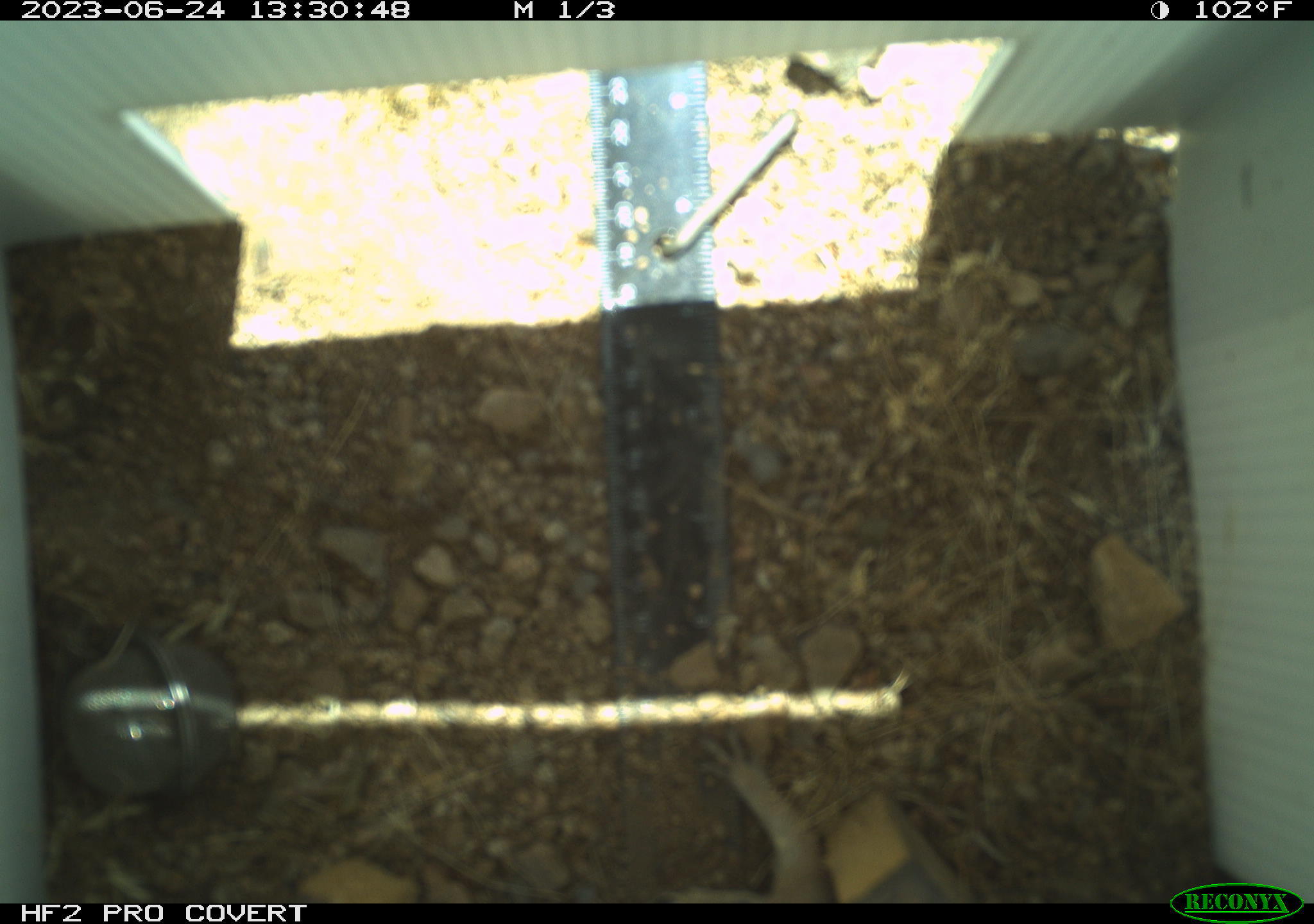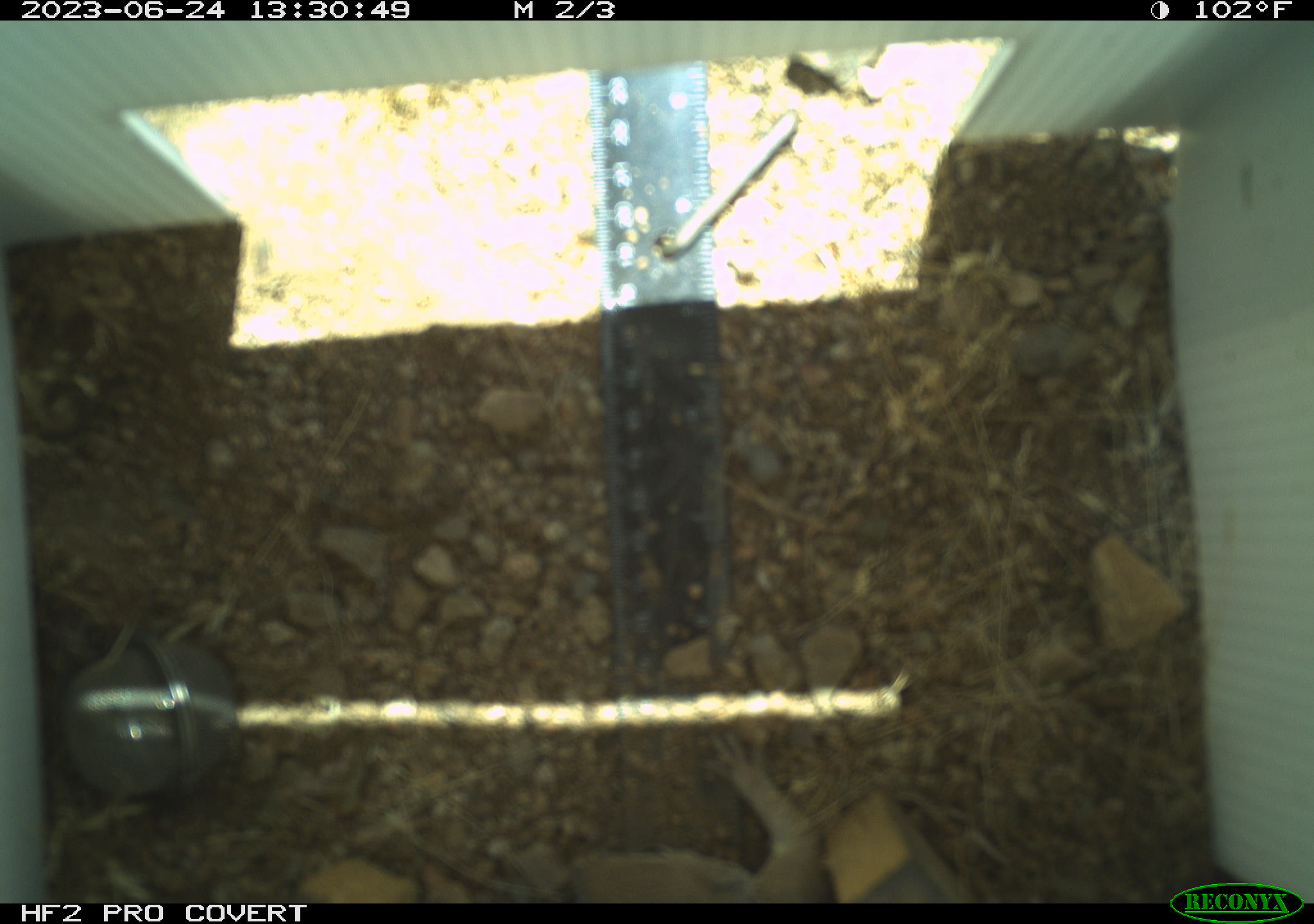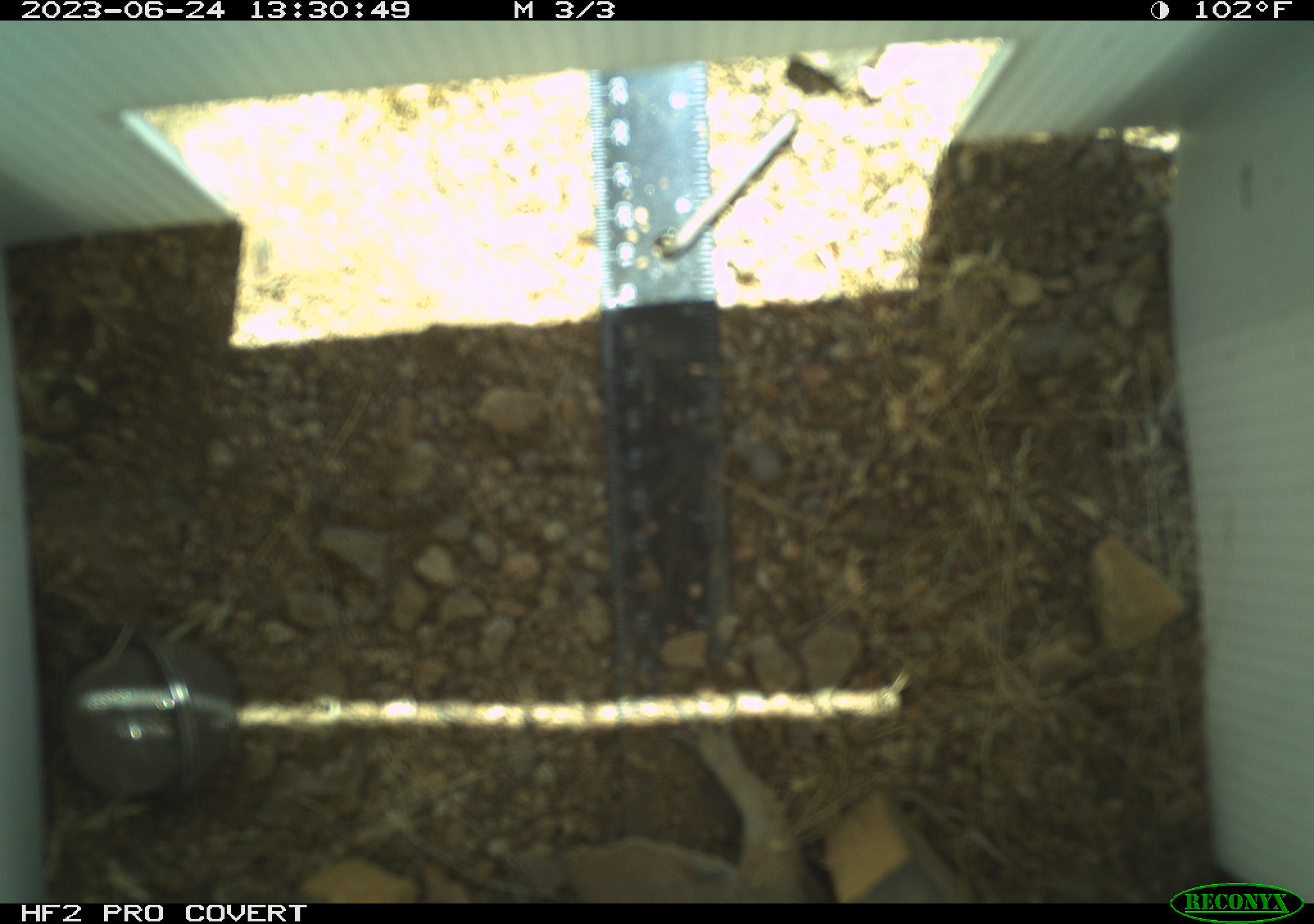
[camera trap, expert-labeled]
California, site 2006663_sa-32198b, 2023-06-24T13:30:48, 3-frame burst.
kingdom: Animalia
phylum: Chordata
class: Mammalia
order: Rodentia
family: Sciuridae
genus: Ammospermophilus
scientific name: Ammospermophilus leucurus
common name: white-tailed antelope squirrel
White-tailed antelope squirrel (Ammospermophilus leucurus).